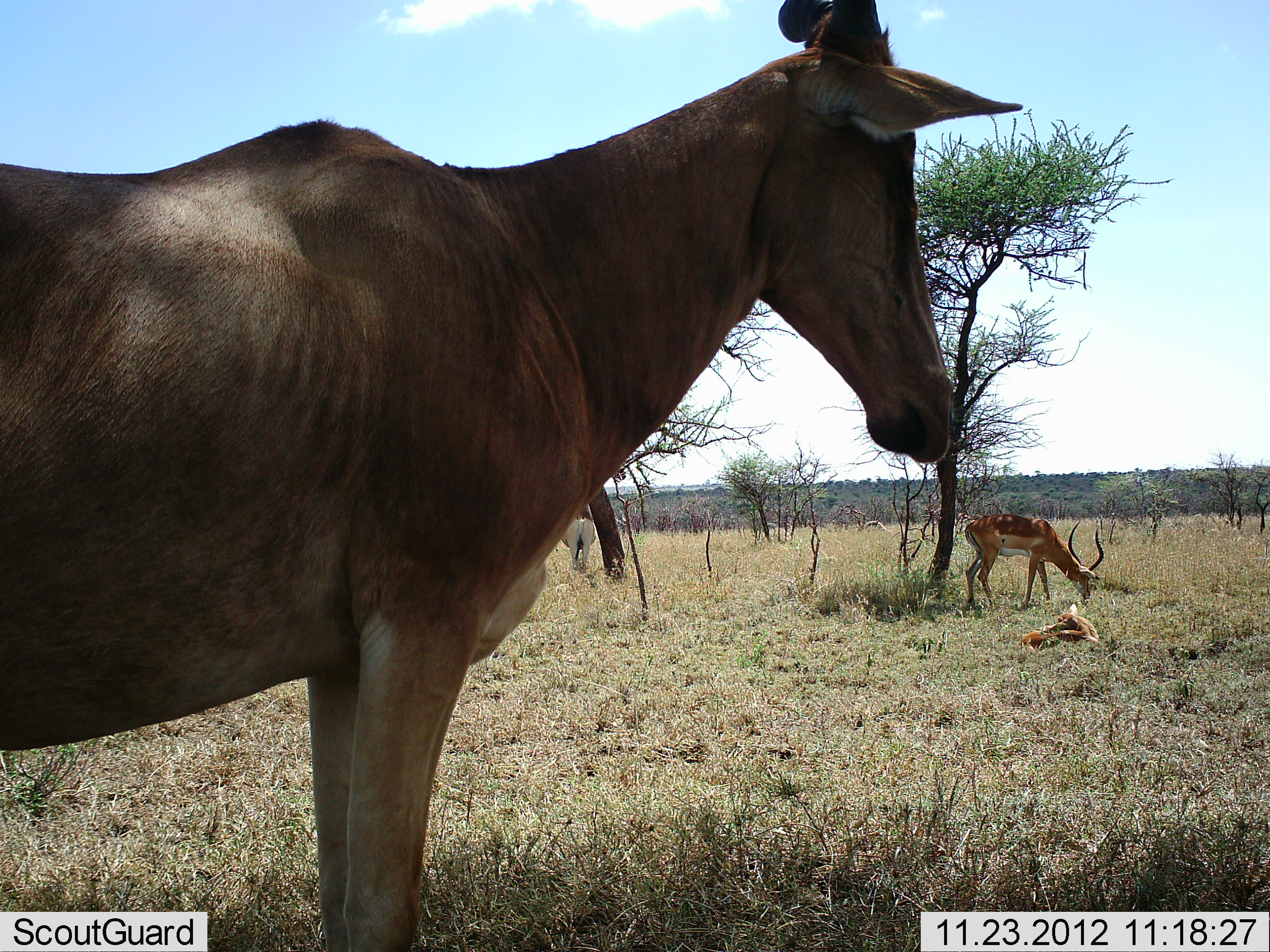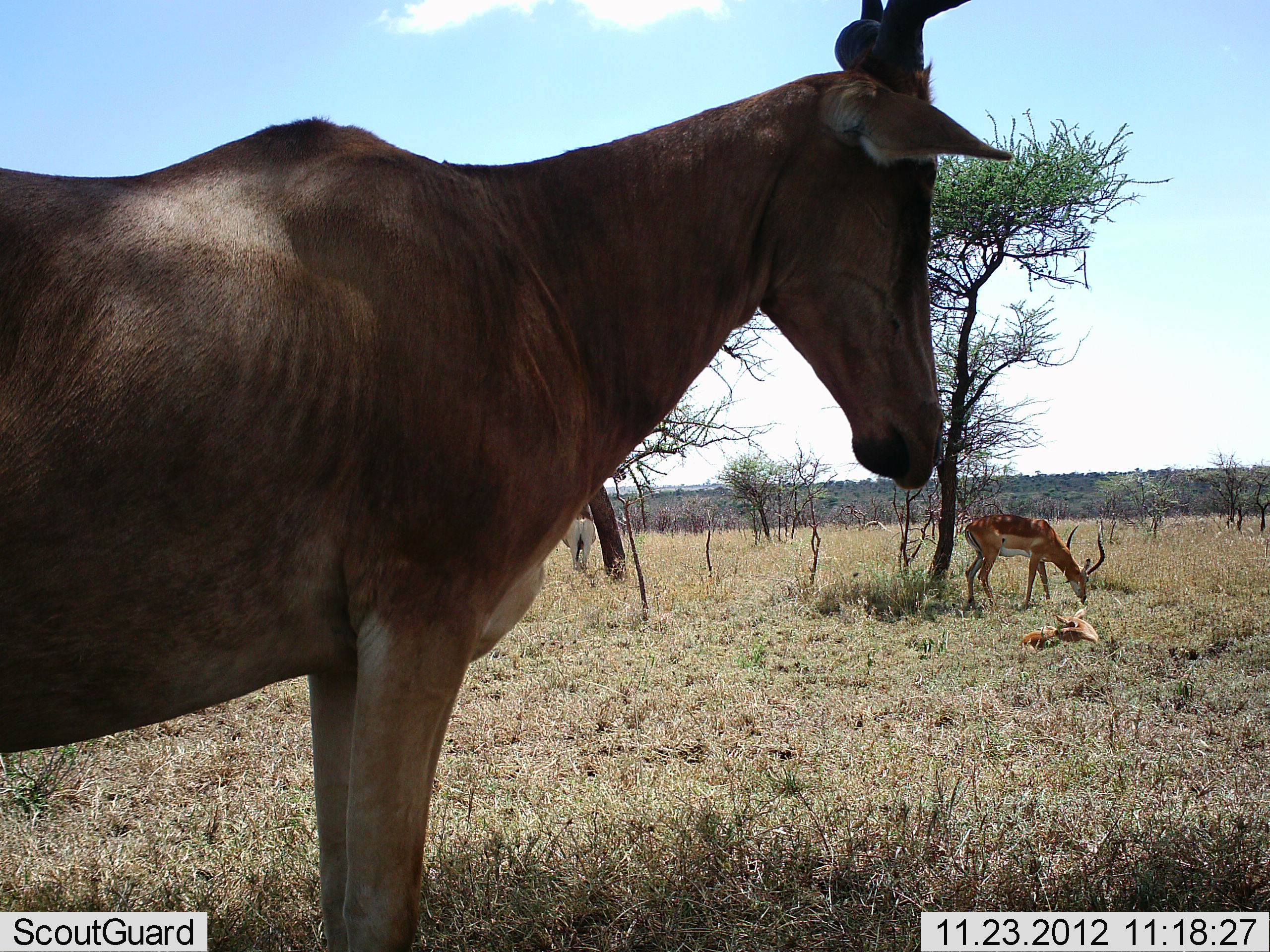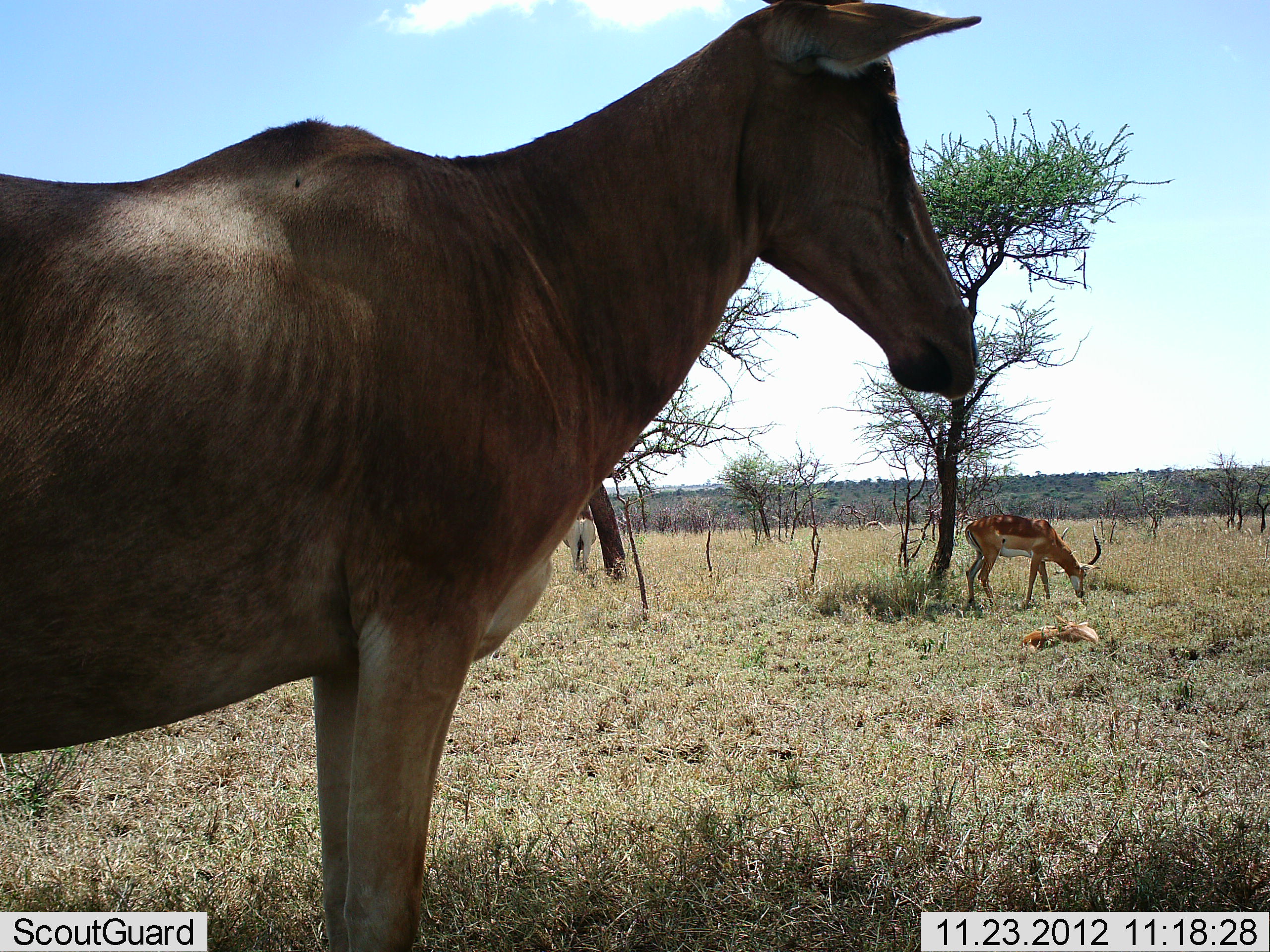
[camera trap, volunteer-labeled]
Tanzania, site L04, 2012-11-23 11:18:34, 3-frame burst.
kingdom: Animalia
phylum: Chordata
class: Mammalia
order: Artiodactyla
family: Bovidae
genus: Alcelaphus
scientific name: Alcelaphus buselaphus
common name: hartebeest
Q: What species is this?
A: Hartebeest (Alcelaphus buselaphus).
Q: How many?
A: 2.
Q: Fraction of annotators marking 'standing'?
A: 100%.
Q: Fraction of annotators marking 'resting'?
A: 0%.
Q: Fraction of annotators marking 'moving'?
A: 0%.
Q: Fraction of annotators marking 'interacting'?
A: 0%.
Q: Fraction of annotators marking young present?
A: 0%.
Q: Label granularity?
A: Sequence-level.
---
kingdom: Animalia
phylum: Chordata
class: Mammalia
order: Artiodactyla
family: Bovidae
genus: Aepyceros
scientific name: Aepyceros melampus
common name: impala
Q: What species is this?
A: Impala (Aepyceros melampus).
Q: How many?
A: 2.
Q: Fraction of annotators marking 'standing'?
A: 25%.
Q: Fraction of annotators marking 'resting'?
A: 75%.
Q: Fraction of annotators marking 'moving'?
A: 0%.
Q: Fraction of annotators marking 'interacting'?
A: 0%.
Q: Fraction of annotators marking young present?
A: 25%.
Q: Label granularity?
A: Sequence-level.